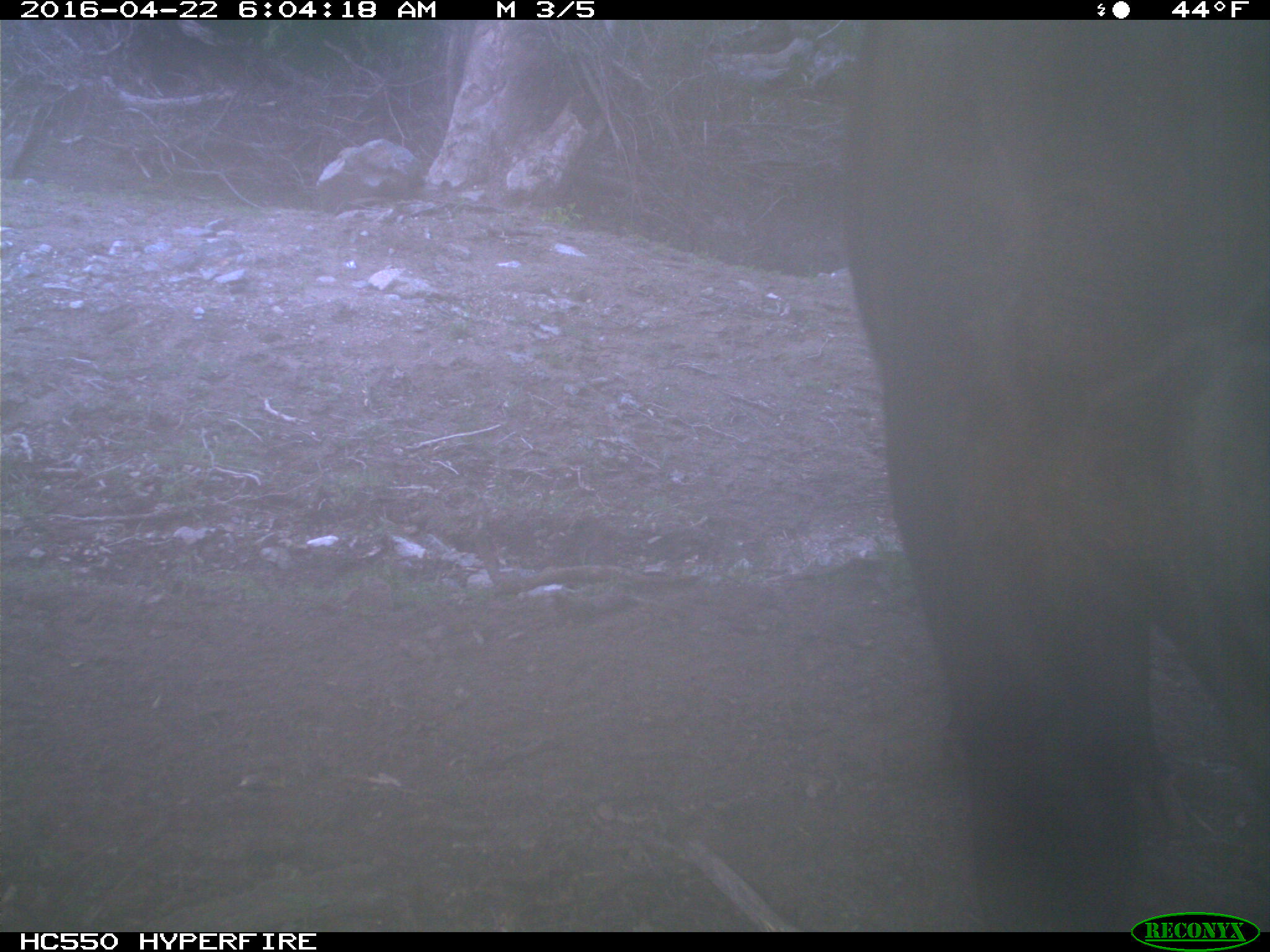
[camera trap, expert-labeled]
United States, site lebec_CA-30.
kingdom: Animalia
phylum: Chordata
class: Mammalia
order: Artiodactyla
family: Bovidae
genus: Bos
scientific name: Bos taurus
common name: domestic cow